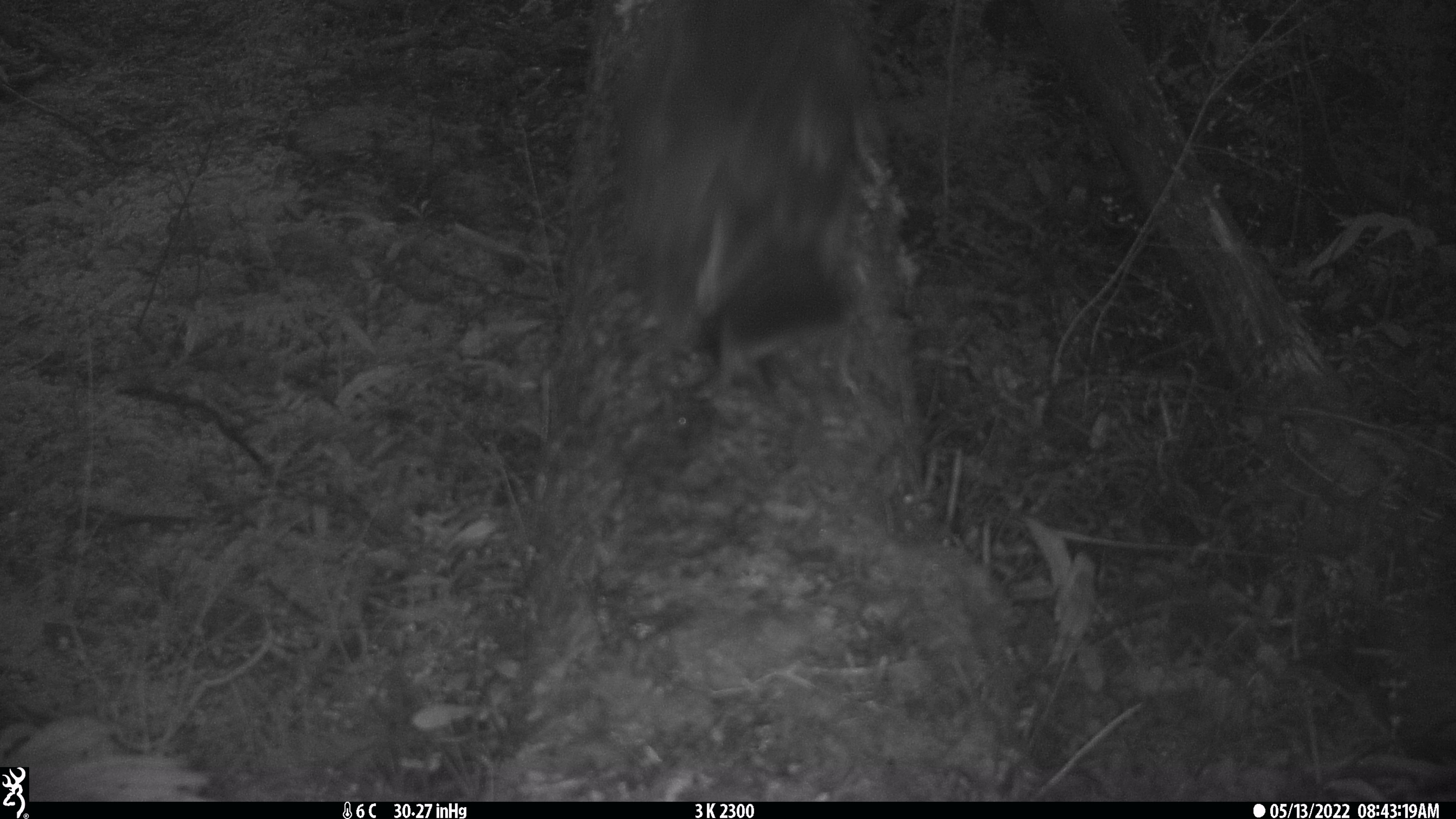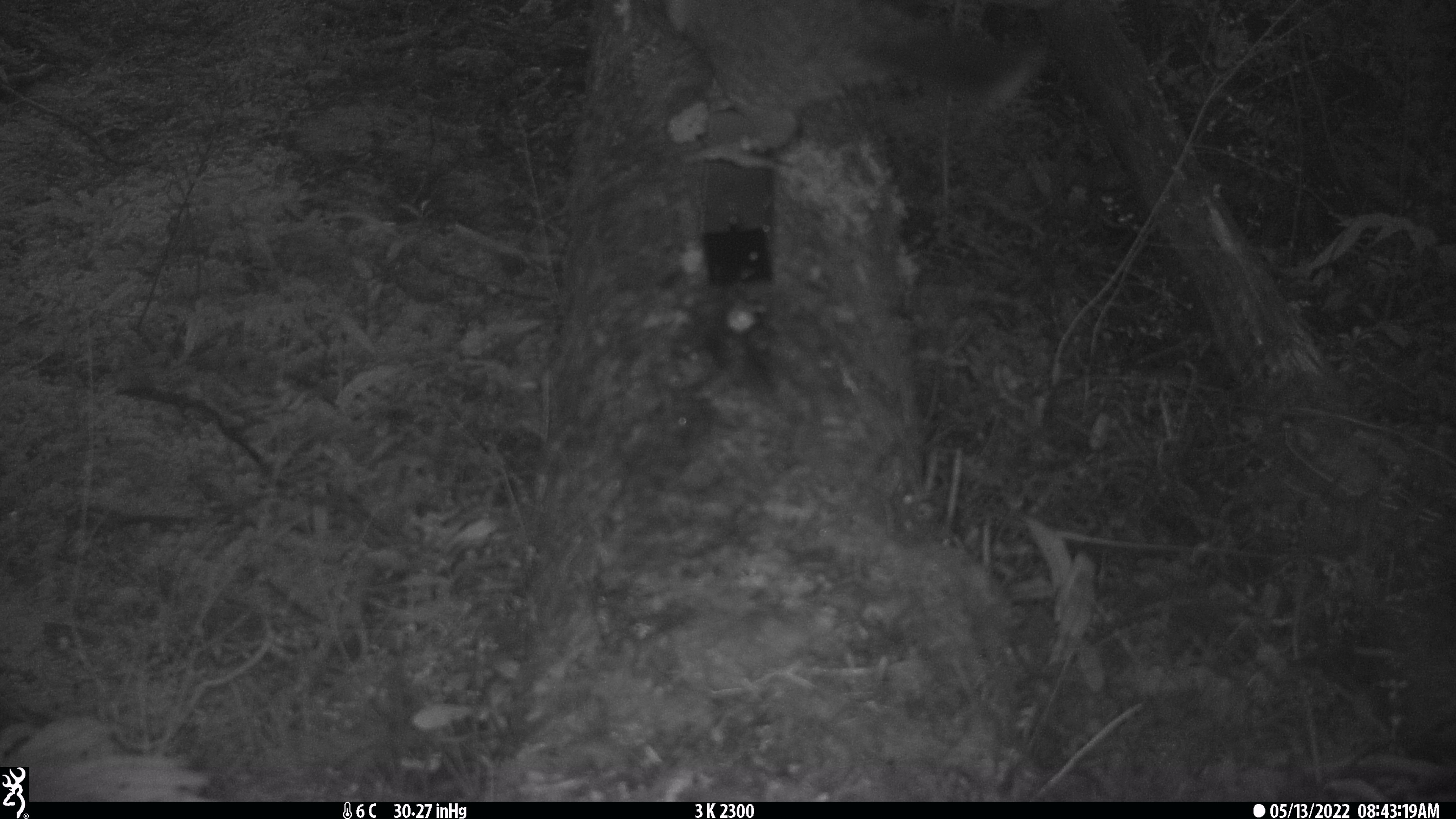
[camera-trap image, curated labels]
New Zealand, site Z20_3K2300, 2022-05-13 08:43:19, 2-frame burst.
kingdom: Animalia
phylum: Chordata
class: Aves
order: Psittaciformes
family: Strigopidae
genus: Nestor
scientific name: Nestor notabilis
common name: kea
Kea (Nestor notabilis).